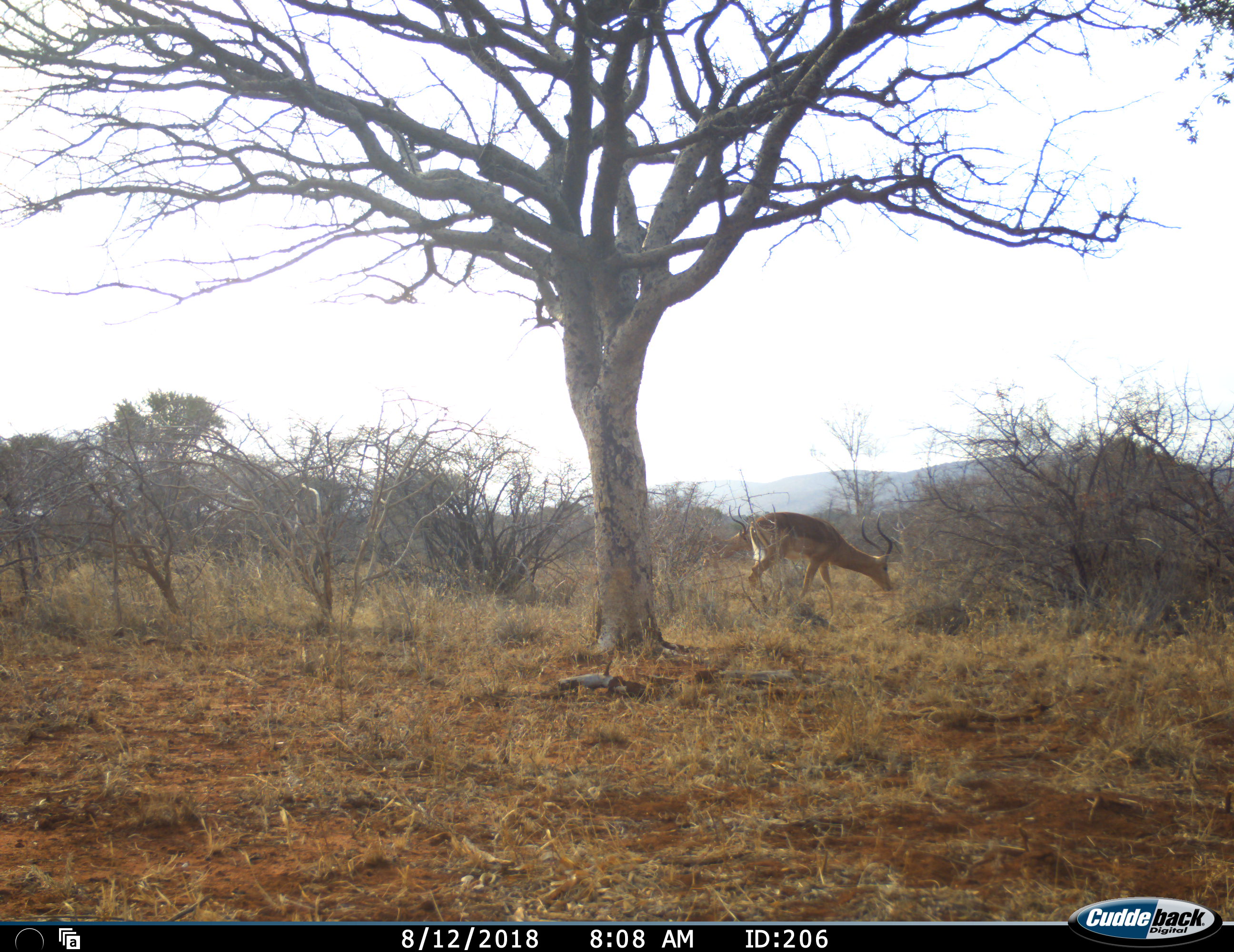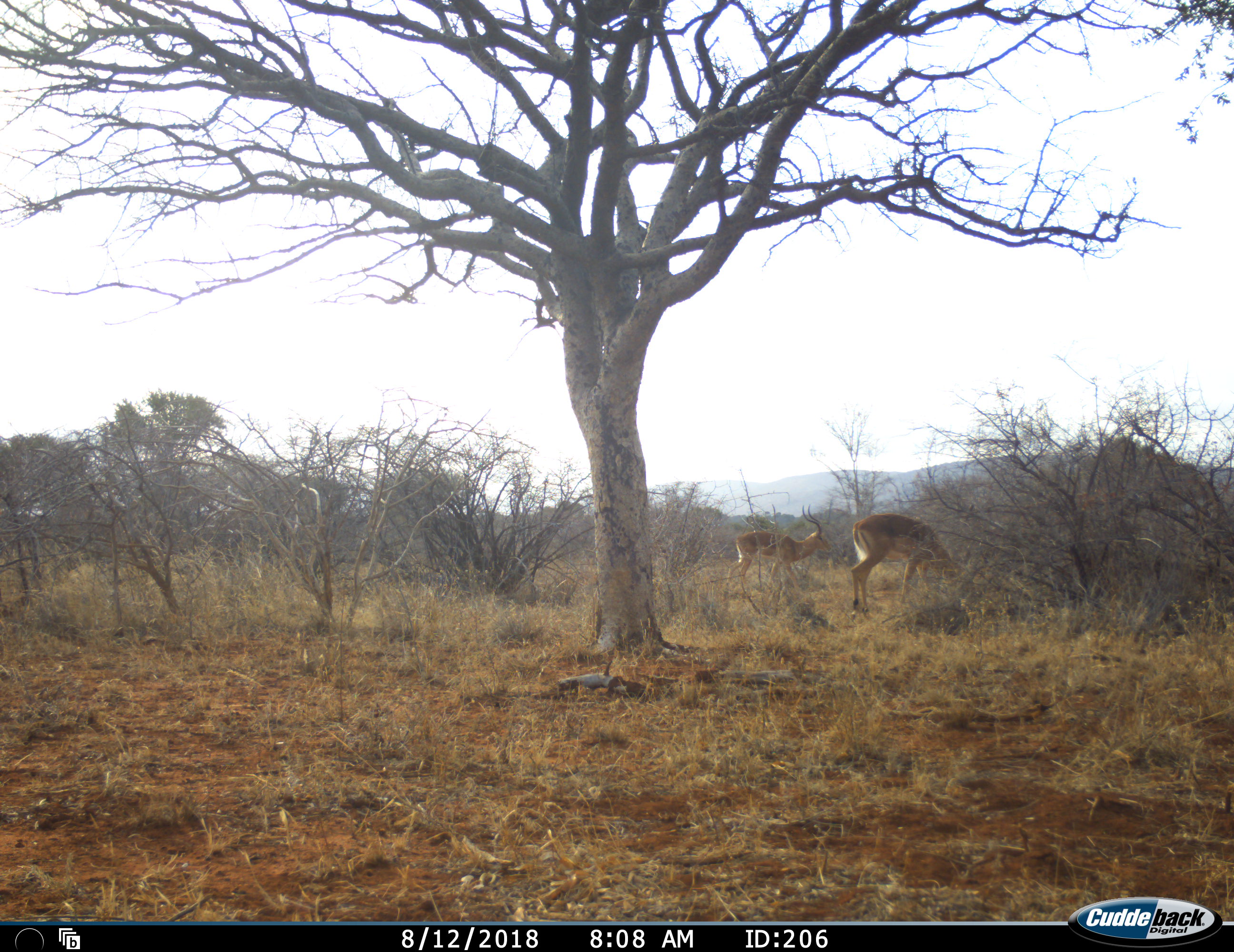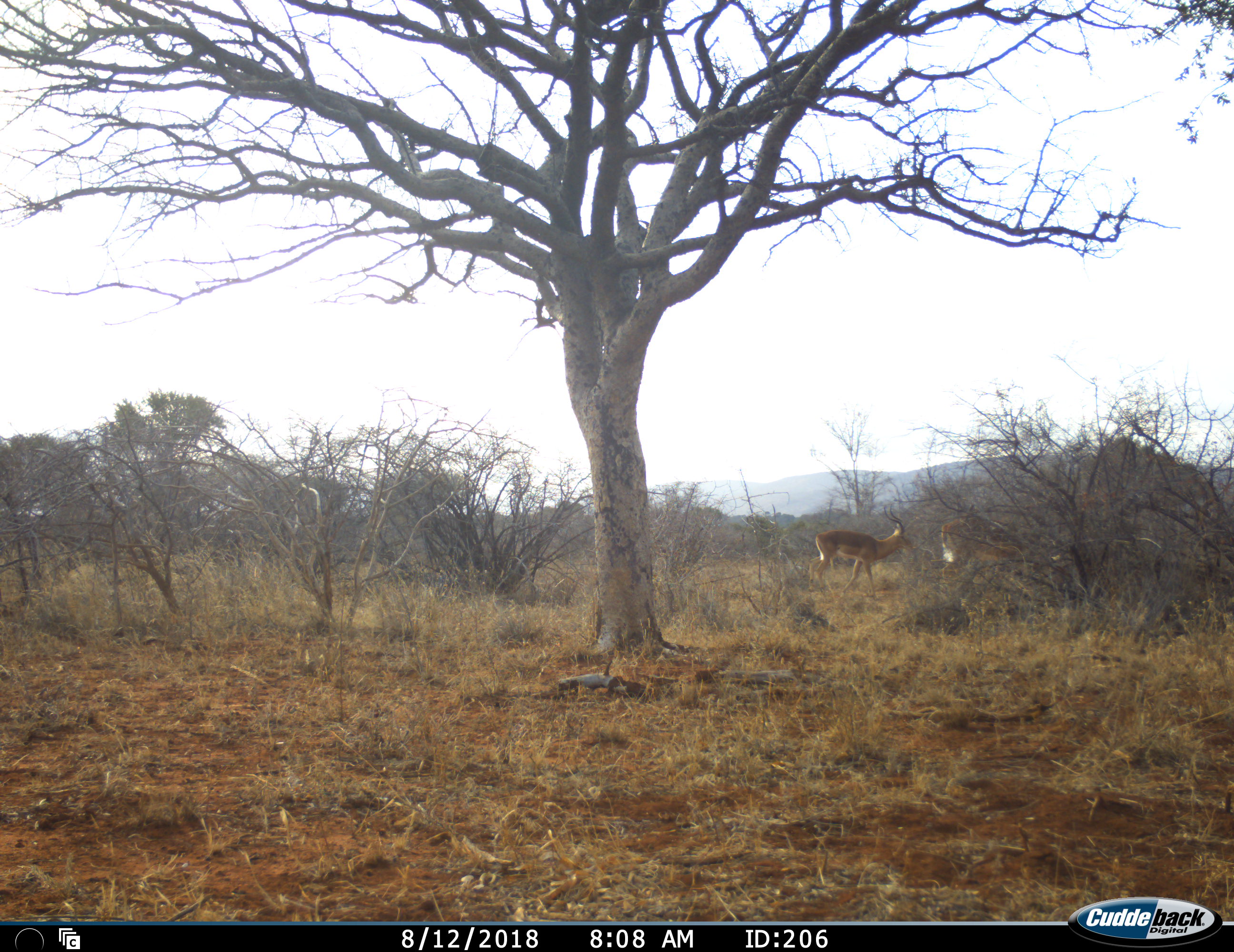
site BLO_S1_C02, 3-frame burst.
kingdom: Animalia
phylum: Chordata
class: Mammalia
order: Artiodactyla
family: Bovidae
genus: Aepyceros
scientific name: Aepyceros melampus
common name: impala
Impala (Aepyceros melampus), count 2. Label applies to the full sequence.